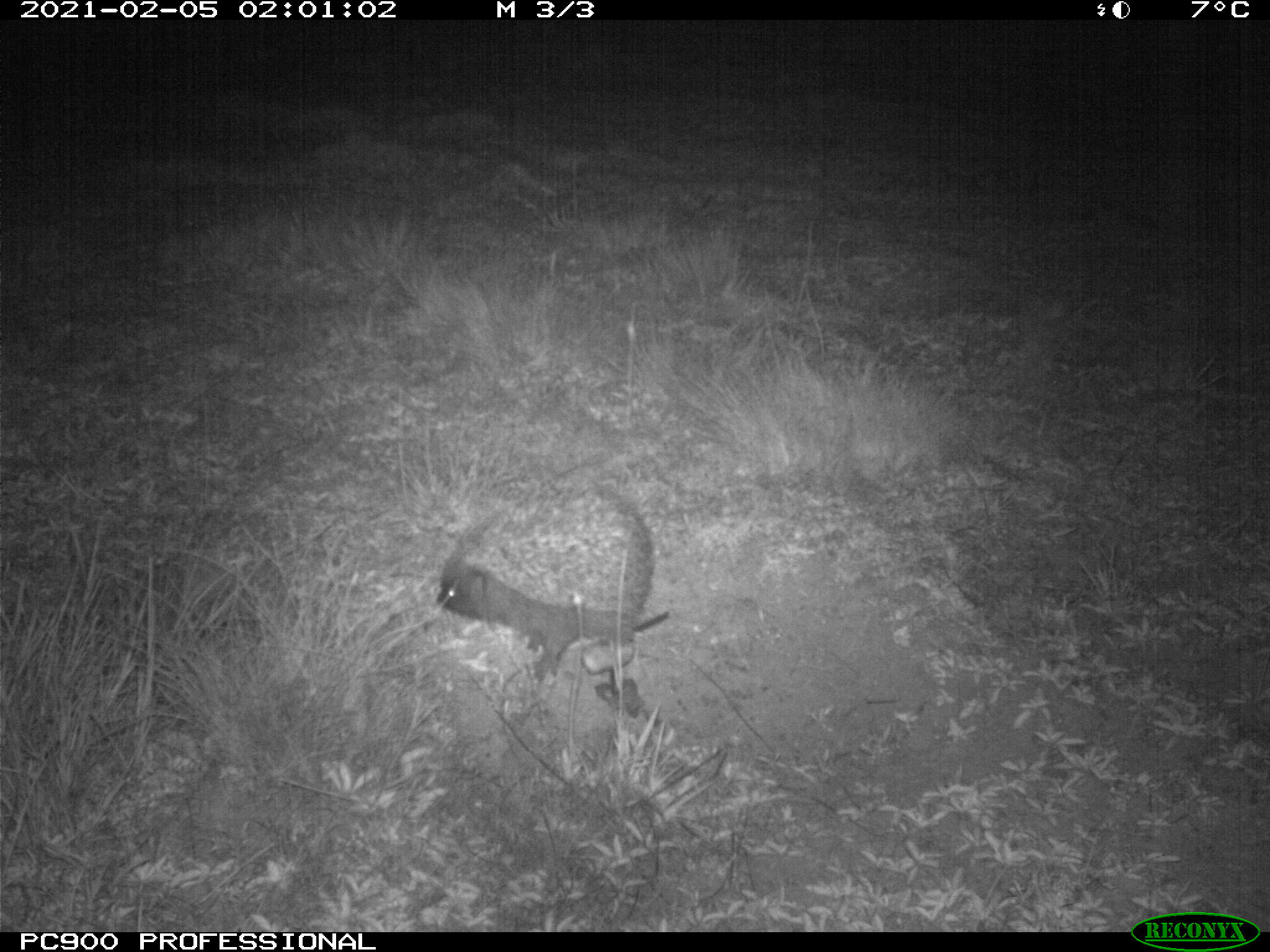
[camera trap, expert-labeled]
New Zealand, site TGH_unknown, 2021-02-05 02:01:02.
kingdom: Animalia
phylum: Chordata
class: Mammalia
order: Eulipotyphla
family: Erinaceidae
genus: Erinaceus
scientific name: Erinaceus europaeus europaeus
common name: european hedgehog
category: hedgehog